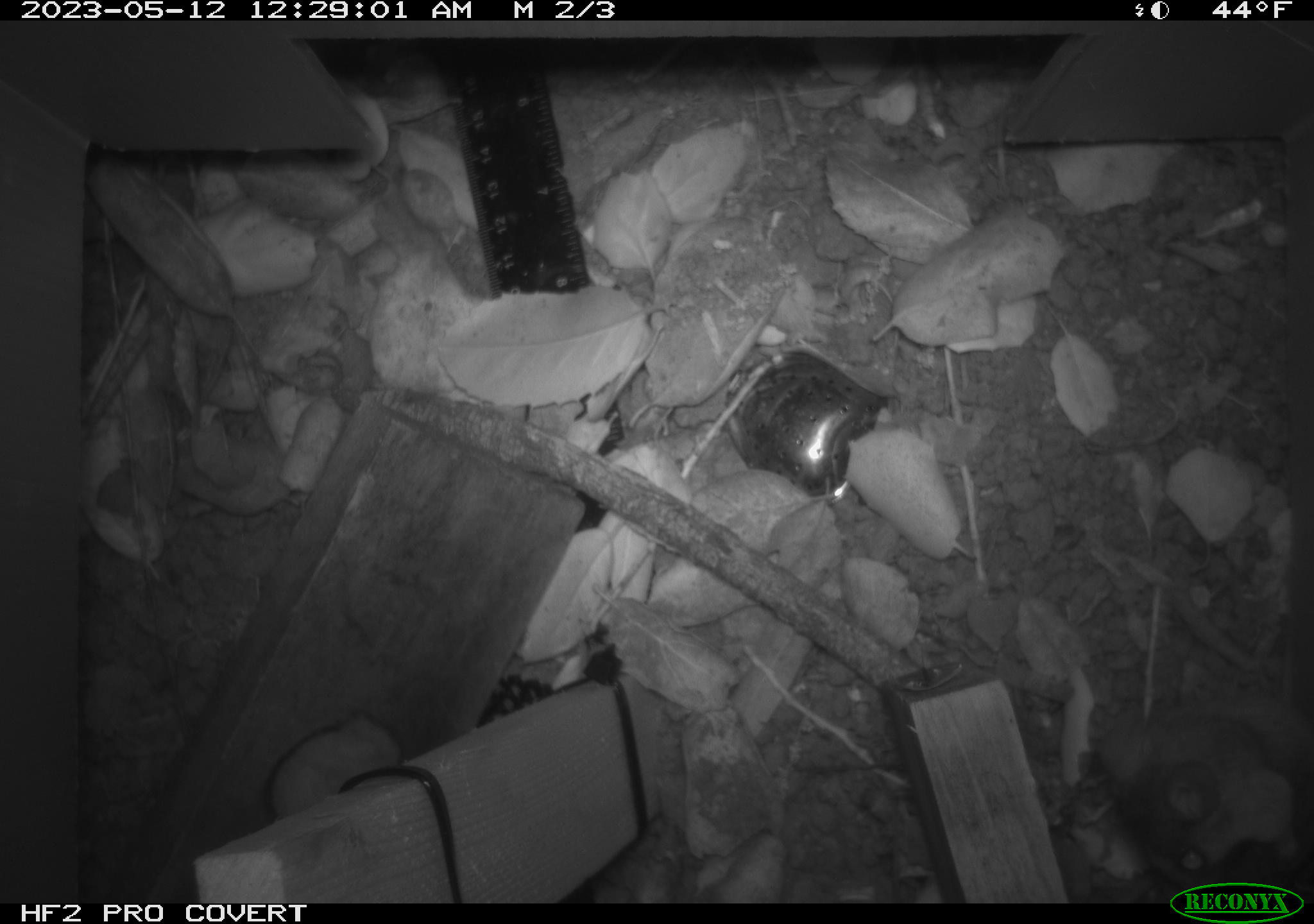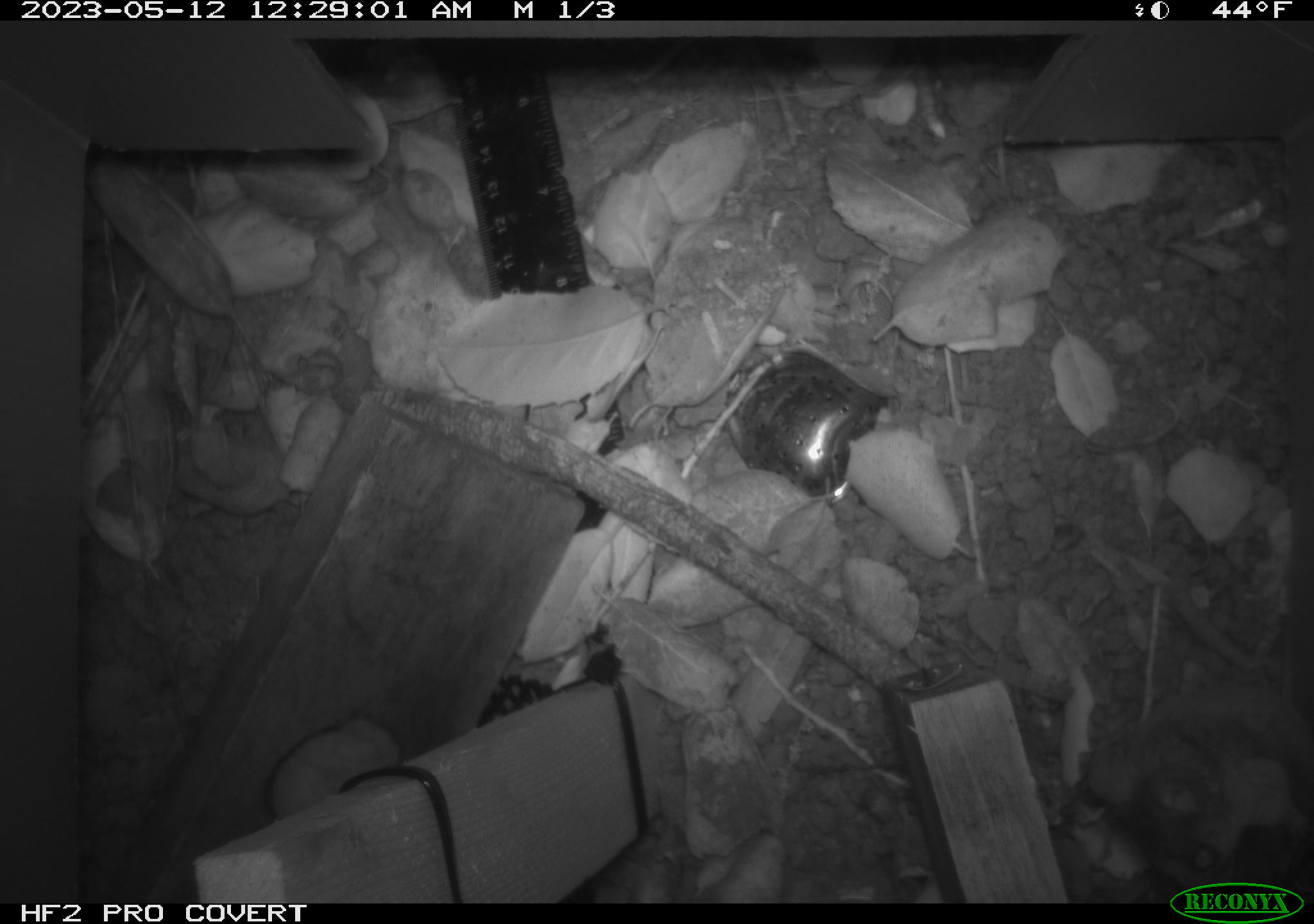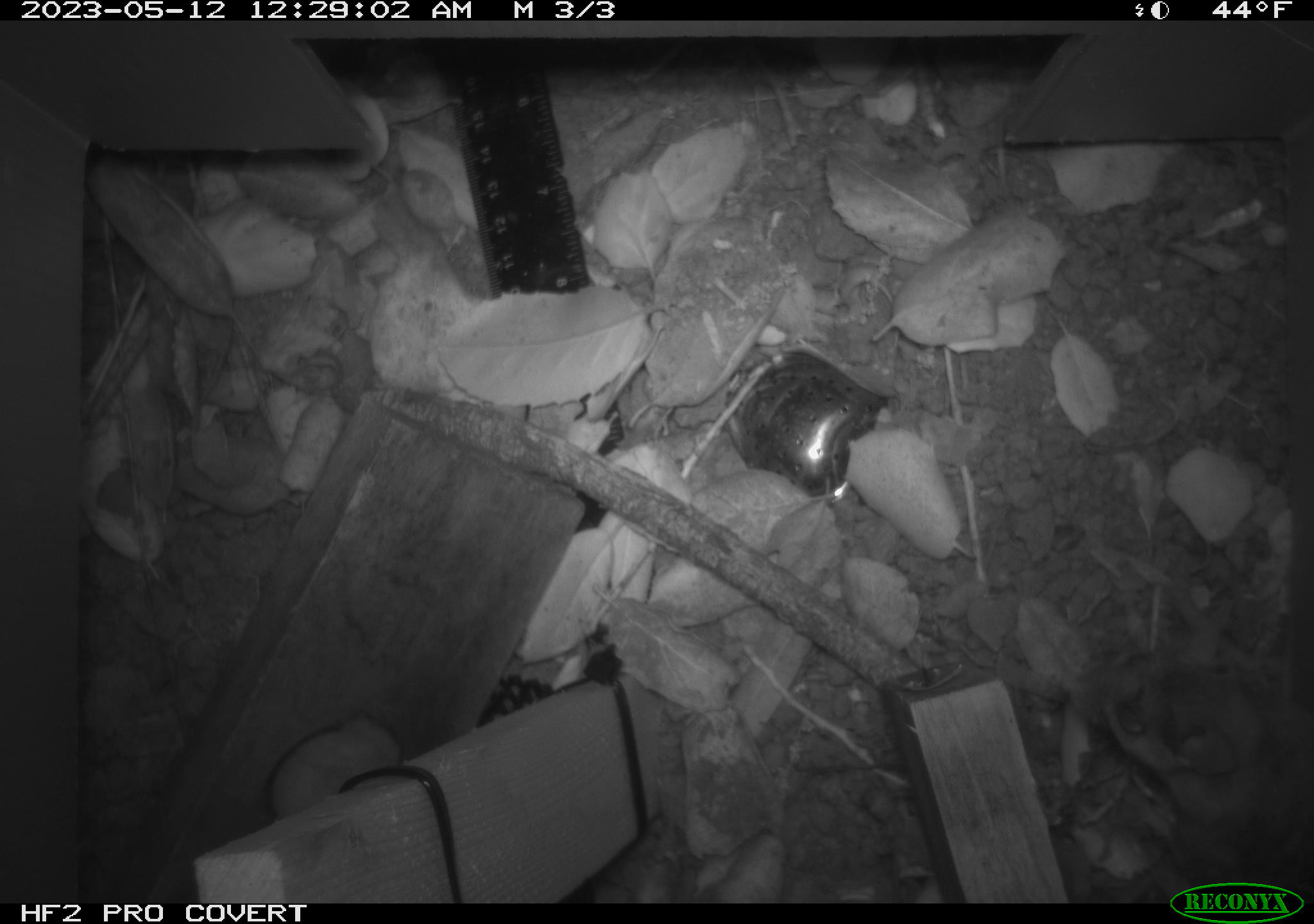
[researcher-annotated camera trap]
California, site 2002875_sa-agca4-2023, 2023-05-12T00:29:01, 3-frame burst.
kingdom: Animalia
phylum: Chordata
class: Mammalia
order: Rodentia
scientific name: Rodentia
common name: mouse species